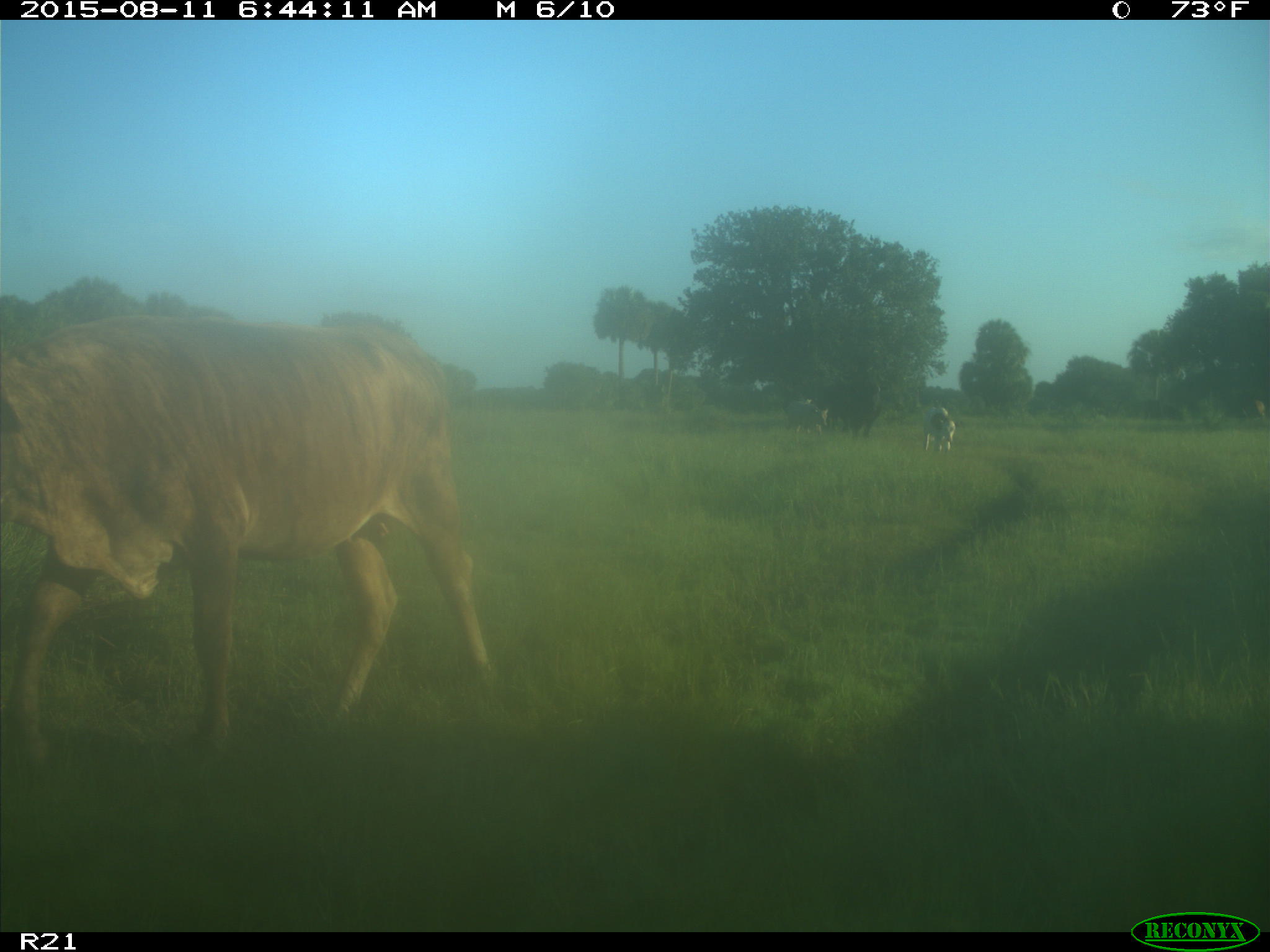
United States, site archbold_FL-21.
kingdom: Animalia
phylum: Chordata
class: Mammalia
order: Artiodactyla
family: Bovidae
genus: Bos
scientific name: Bos taurus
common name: domestic cow